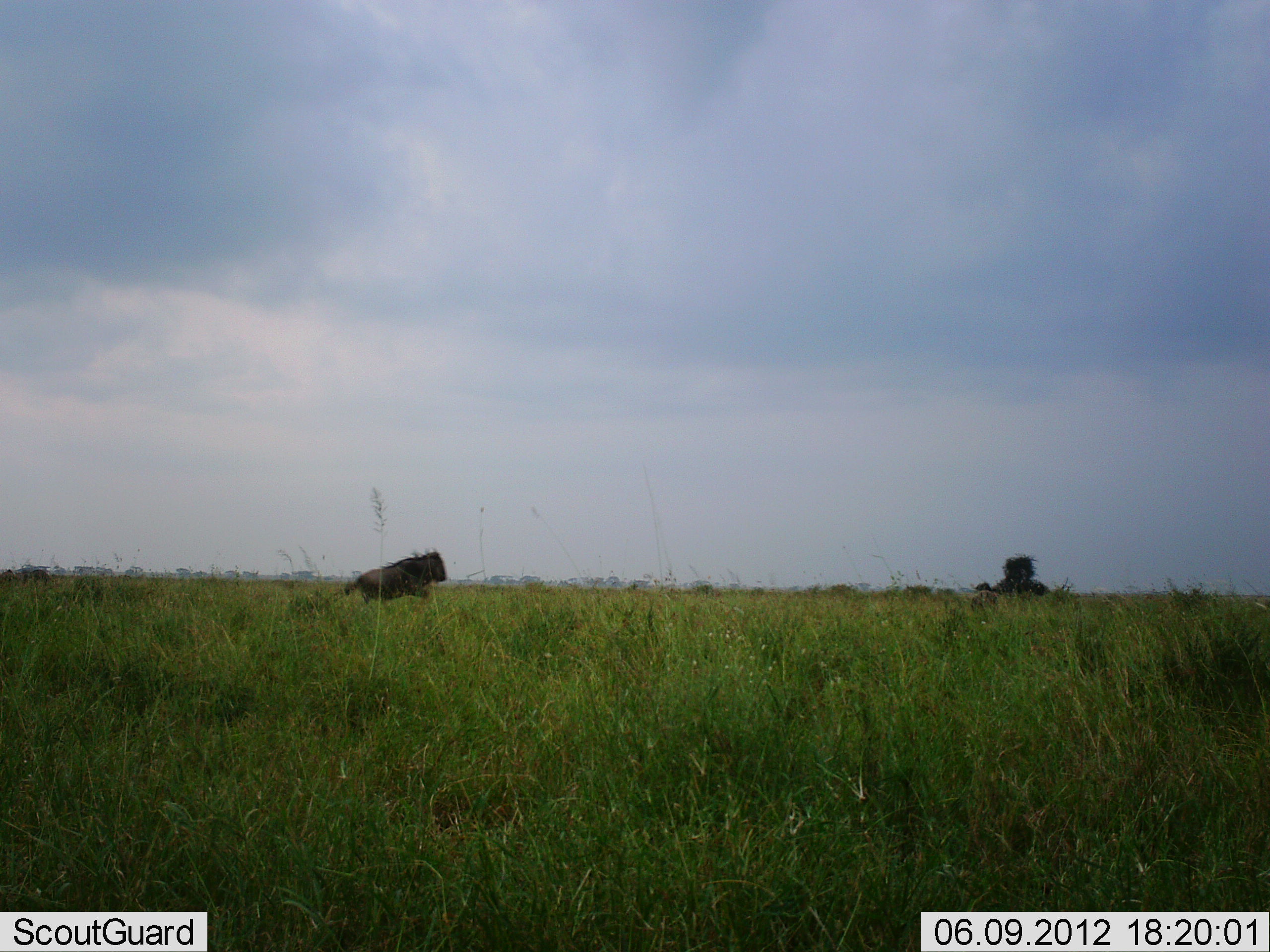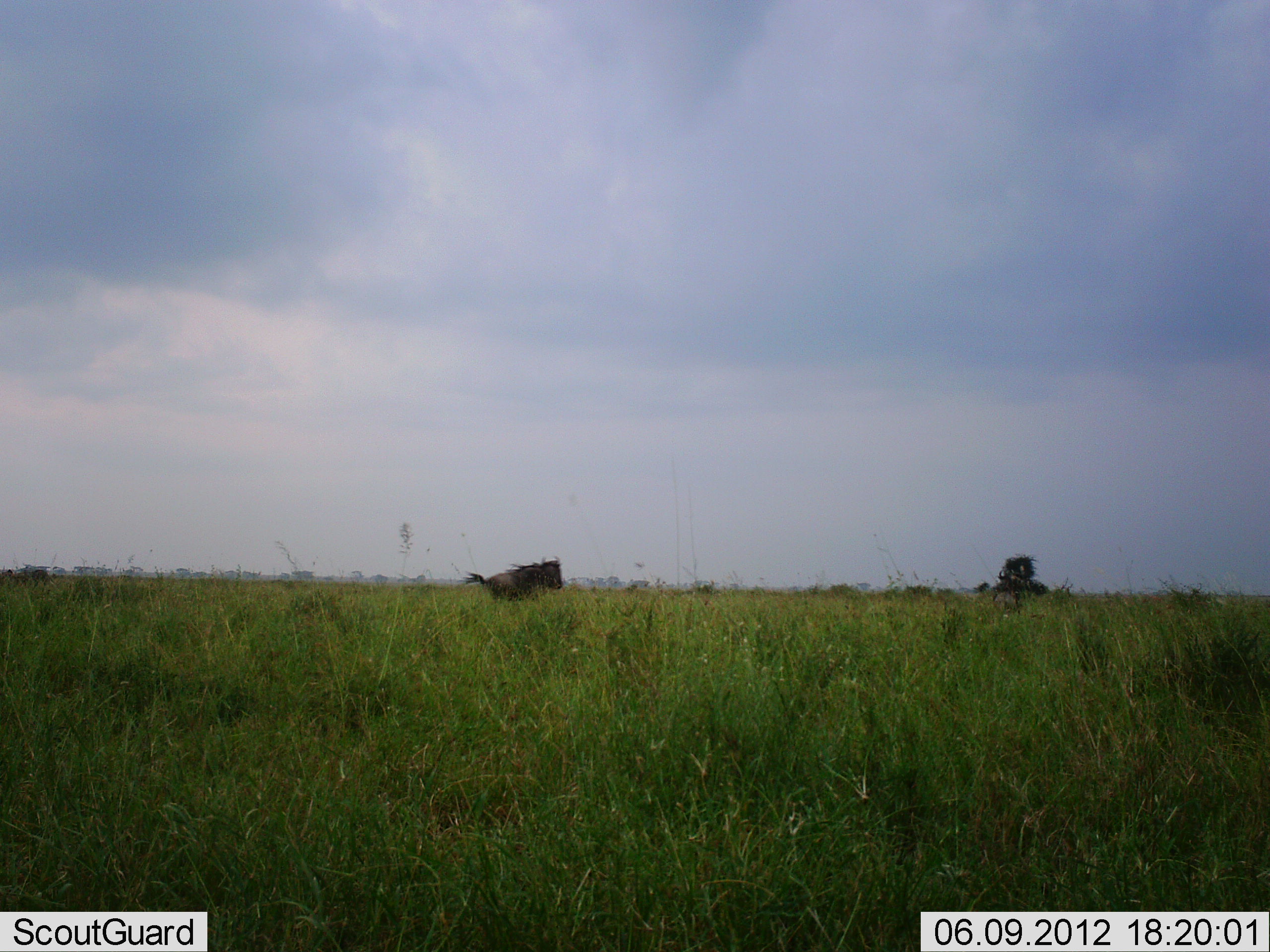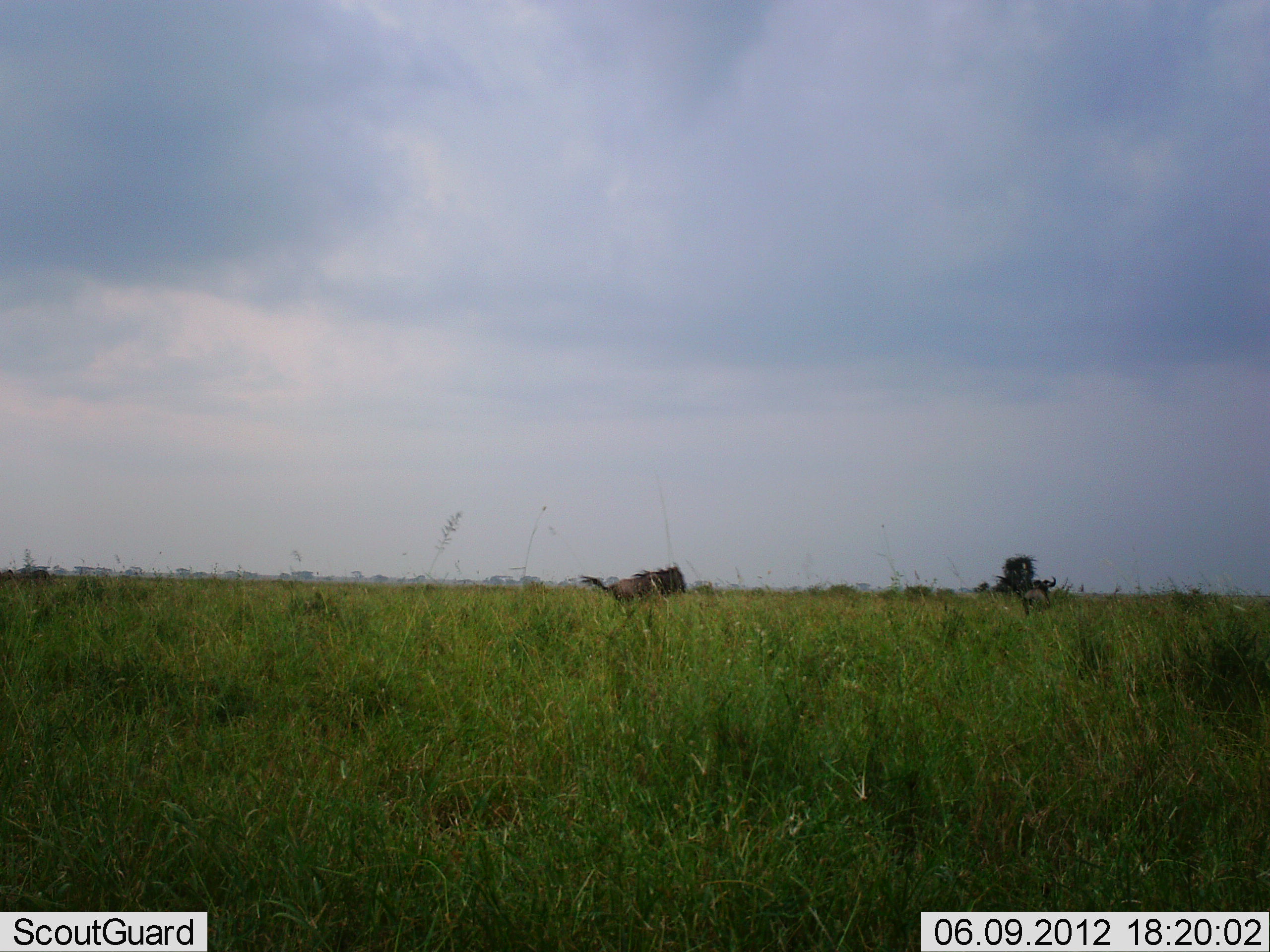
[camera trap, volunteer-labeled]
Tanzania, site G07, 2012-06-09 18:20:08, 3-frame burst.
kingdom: Animalia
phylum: Chordata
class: Mammalia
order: Artiodactyla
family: Bovidae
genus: Connochaetes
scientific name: Connochaetes taurinus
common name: blue wildebeest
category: wildebeest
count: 1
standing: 0%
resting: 0%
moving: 100%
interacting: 0%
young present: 0%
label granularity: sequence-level